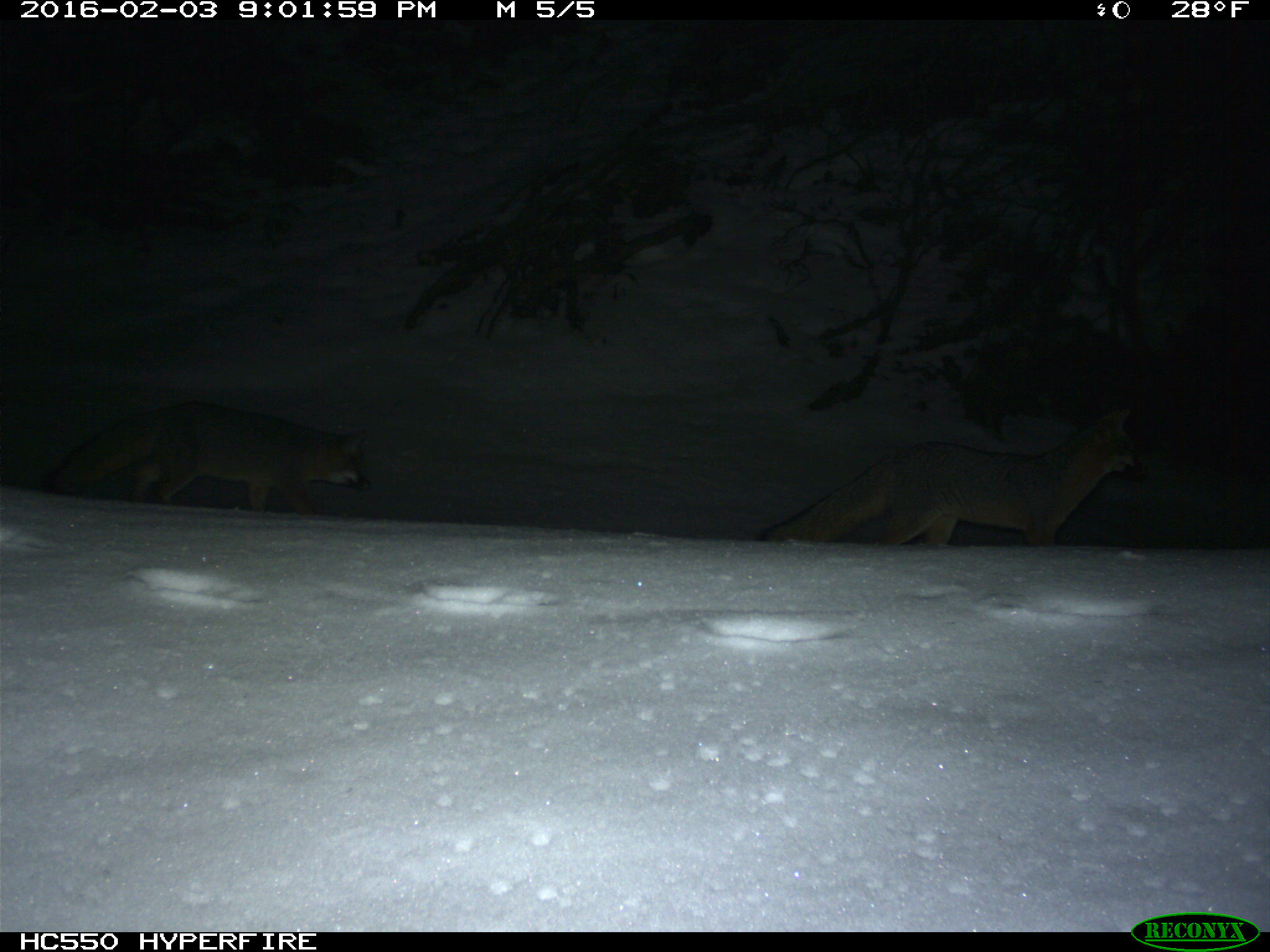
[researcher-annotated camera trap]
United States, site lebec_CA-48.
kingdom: Animalia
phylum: Chordata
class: Mammalia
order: Carnivora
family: Canidae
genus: Urocyon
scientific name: Urocyon cinereoargenteus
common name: gray fox